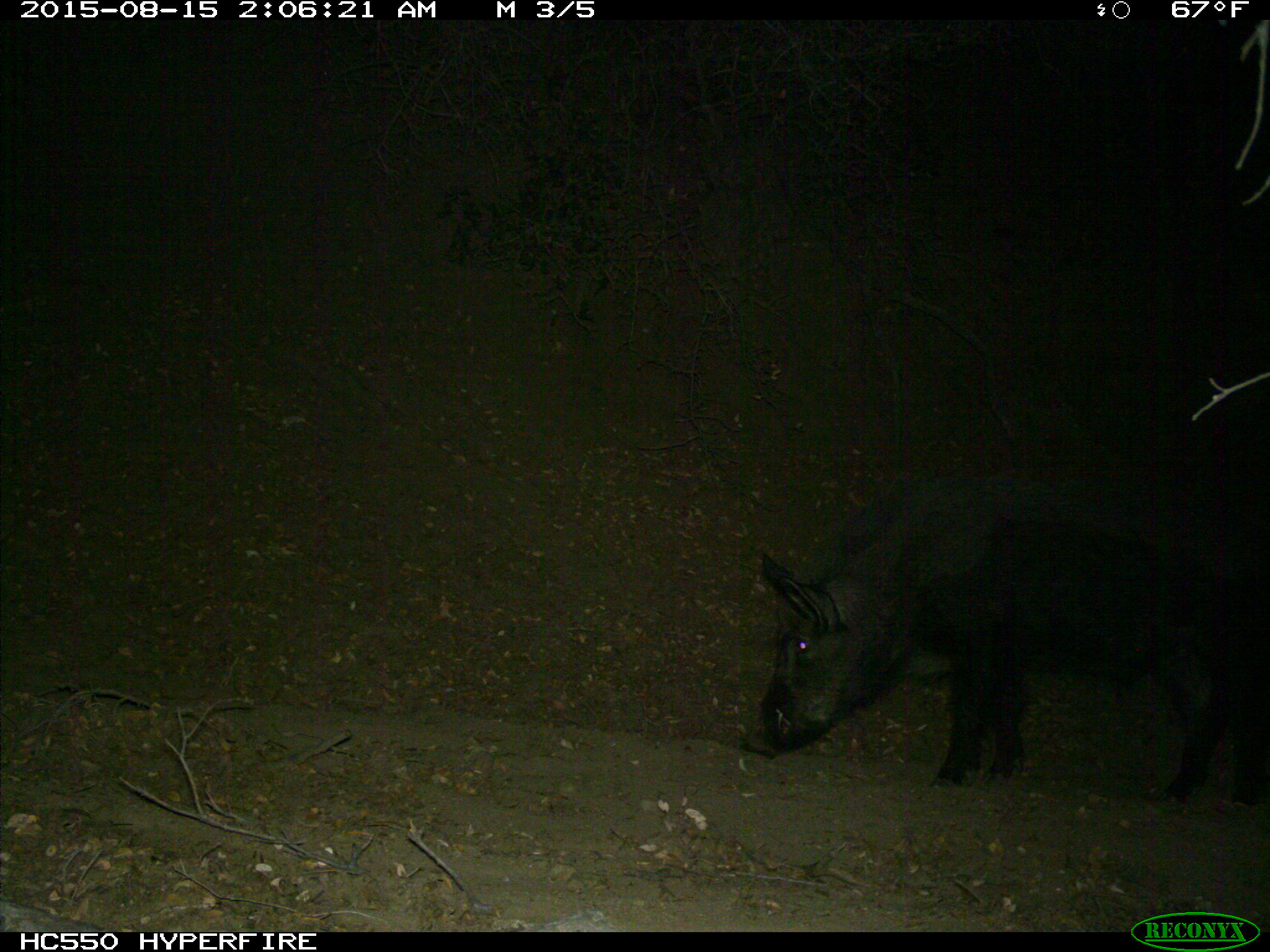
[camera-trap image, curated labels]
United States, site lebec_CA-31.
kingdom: Animalia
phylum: Chordata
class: Mammalia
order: Artiodactyla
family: Suidae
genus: Sus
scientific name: Sus scrofa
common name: wild boar